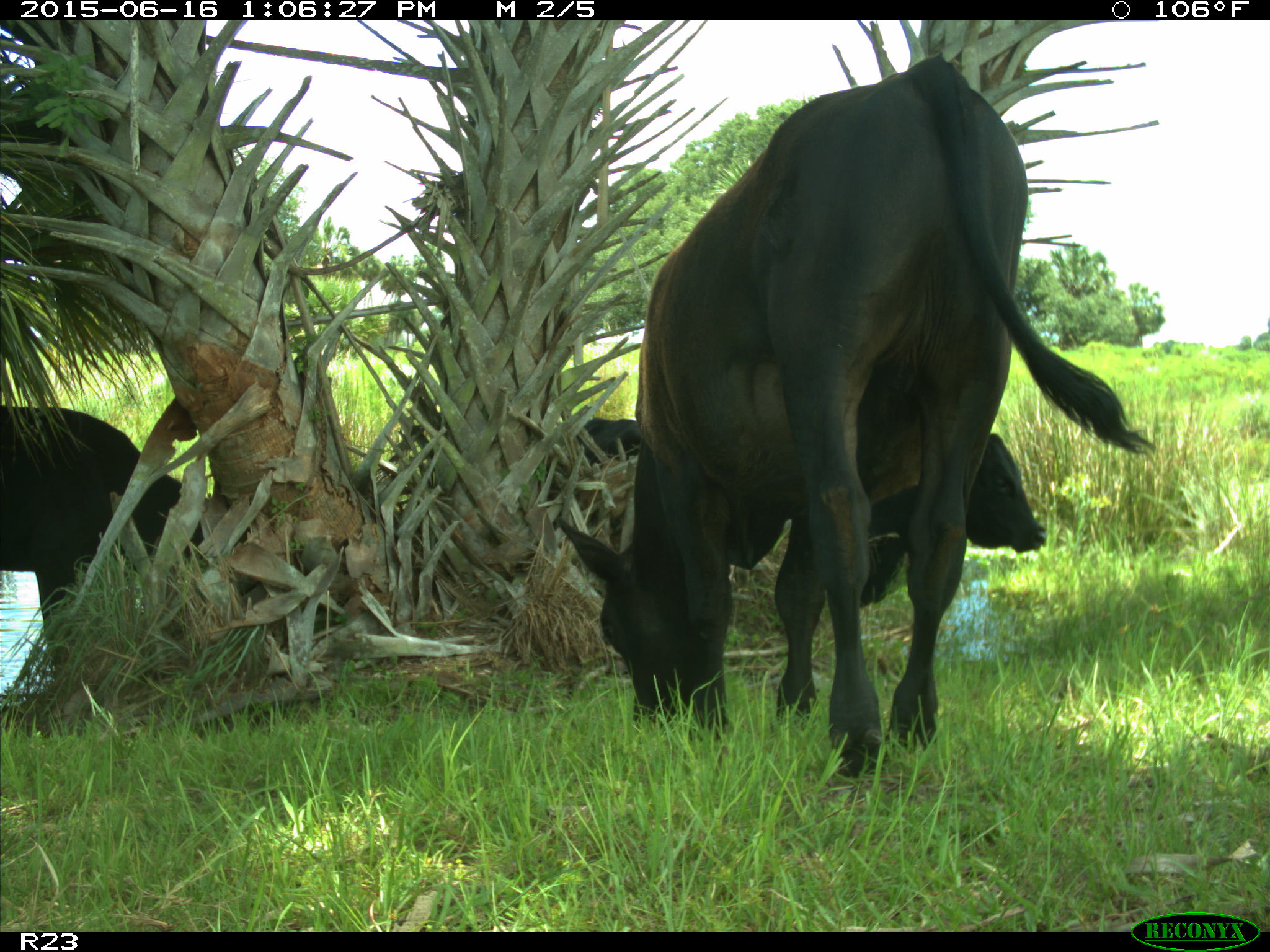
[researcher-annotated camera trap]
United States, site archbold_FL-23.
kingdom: Animalia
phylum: Chordata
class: Mammalia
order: Artiodactyla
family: Suidae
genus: Sus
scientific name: Sus scrofa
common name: wild boar